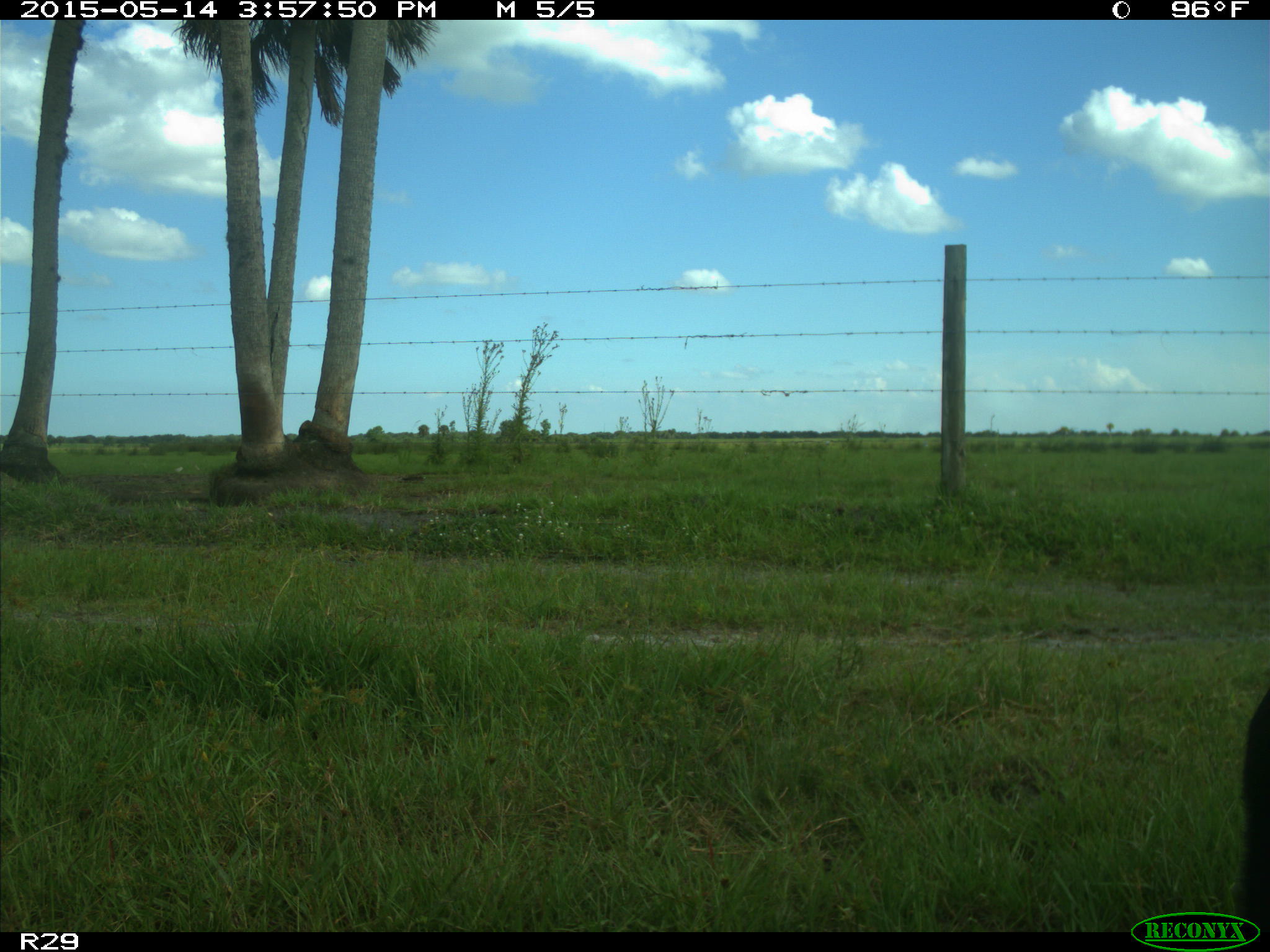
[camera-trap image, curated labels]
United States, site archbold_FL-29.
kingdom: Animalia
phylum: Chordata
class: Mammalia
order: Artiodactyla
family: Bovidae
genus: Bos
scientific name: Bos taurus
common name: domestic cow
Bos taurus (domestic cow).